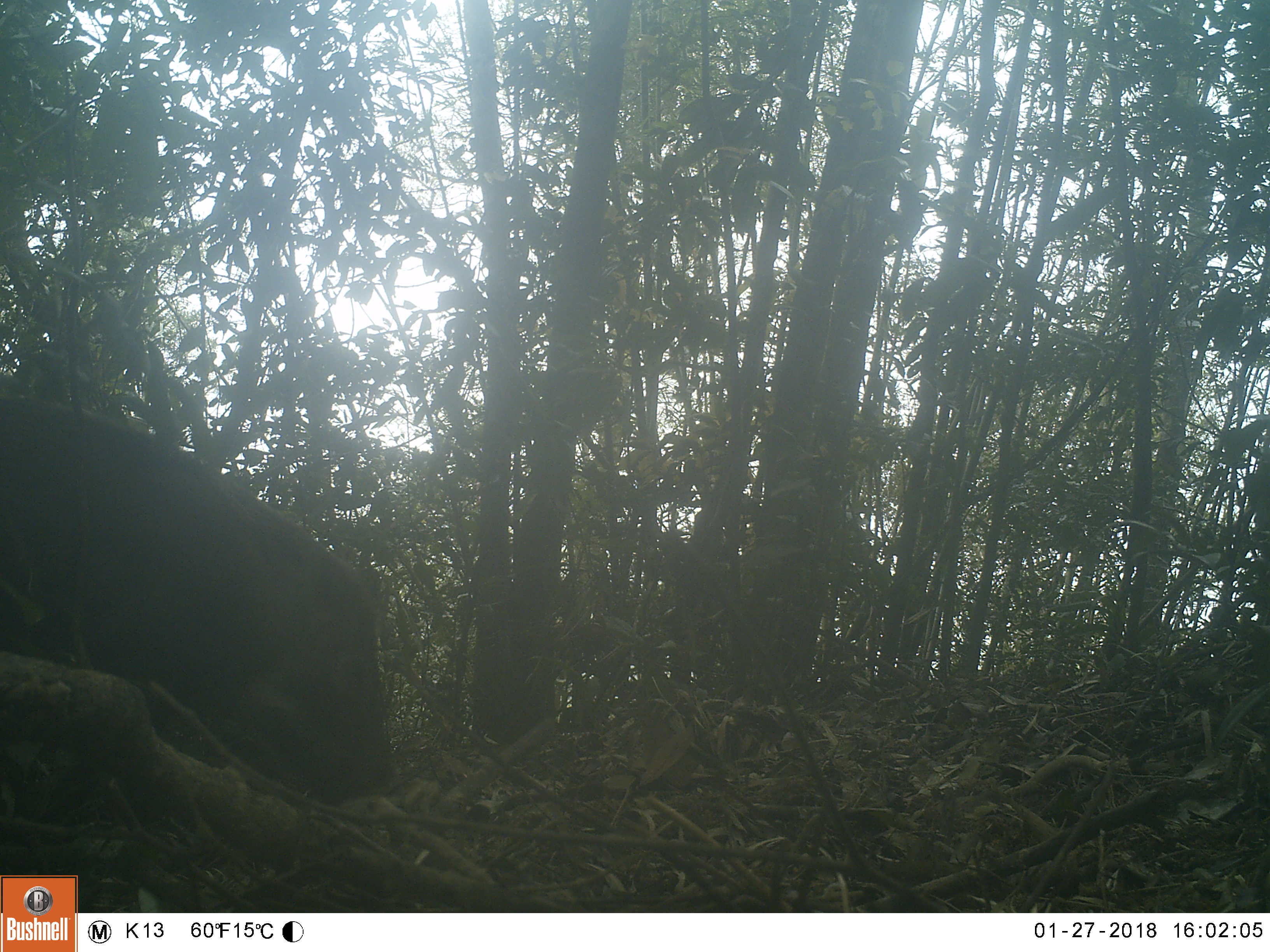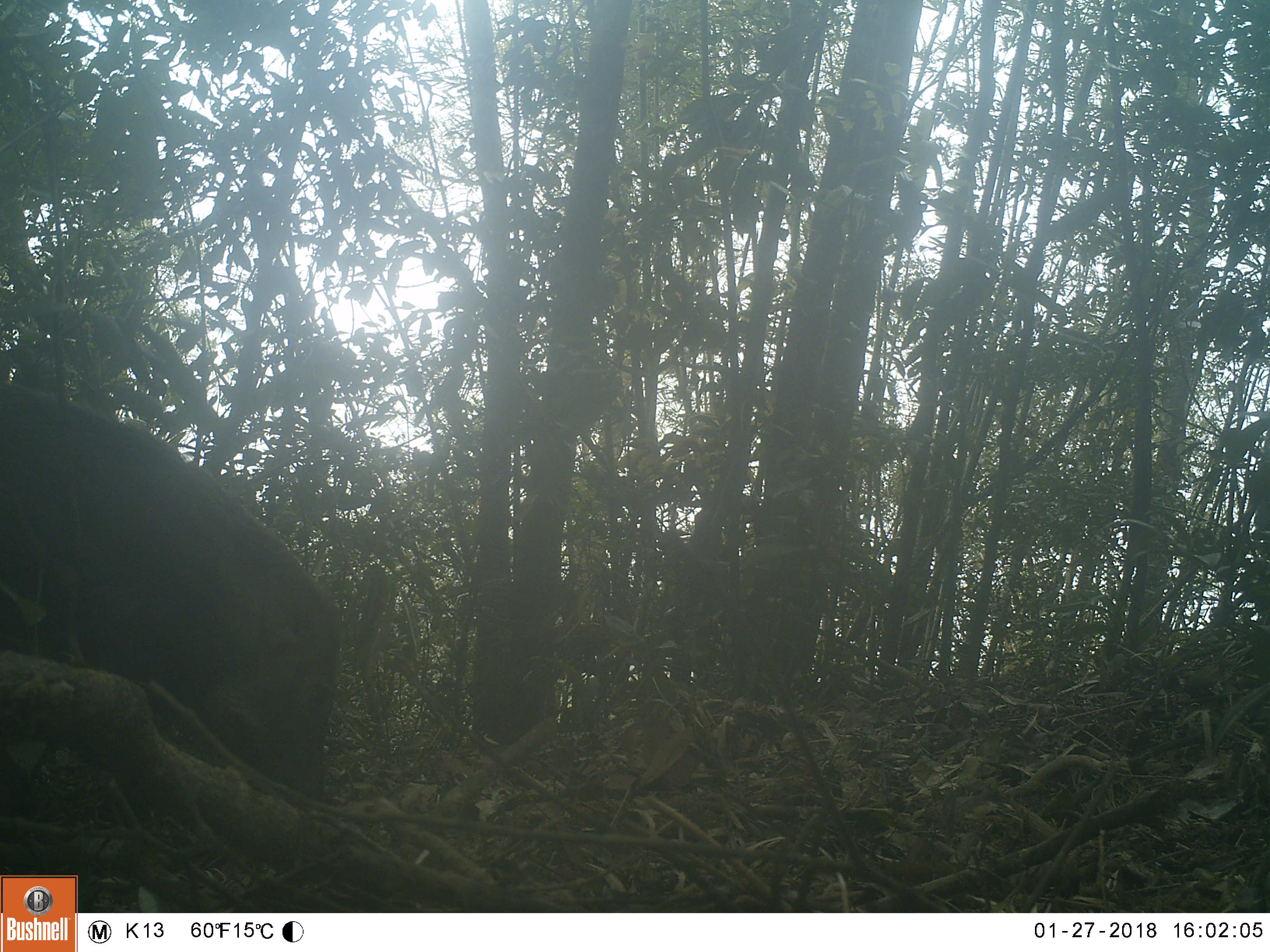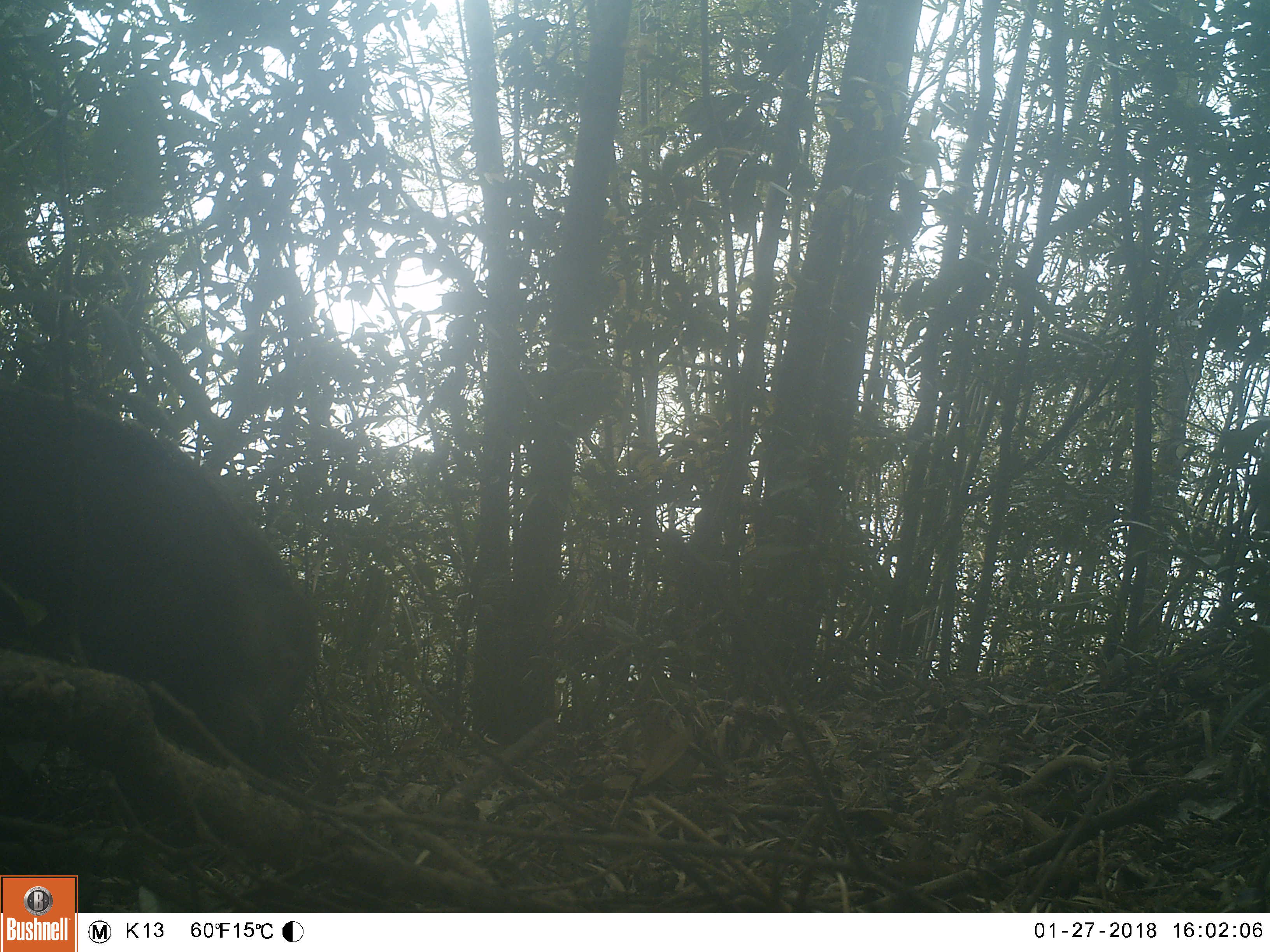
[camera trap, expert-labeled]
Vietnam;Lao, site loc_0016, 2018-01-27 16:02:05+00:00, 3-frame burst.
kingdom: Animalia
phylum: Chordata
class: Mammalia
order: Artiodactyla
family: Suidae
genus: Sus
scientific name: Sus scrofa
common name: eurasian wild pig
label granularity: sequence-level